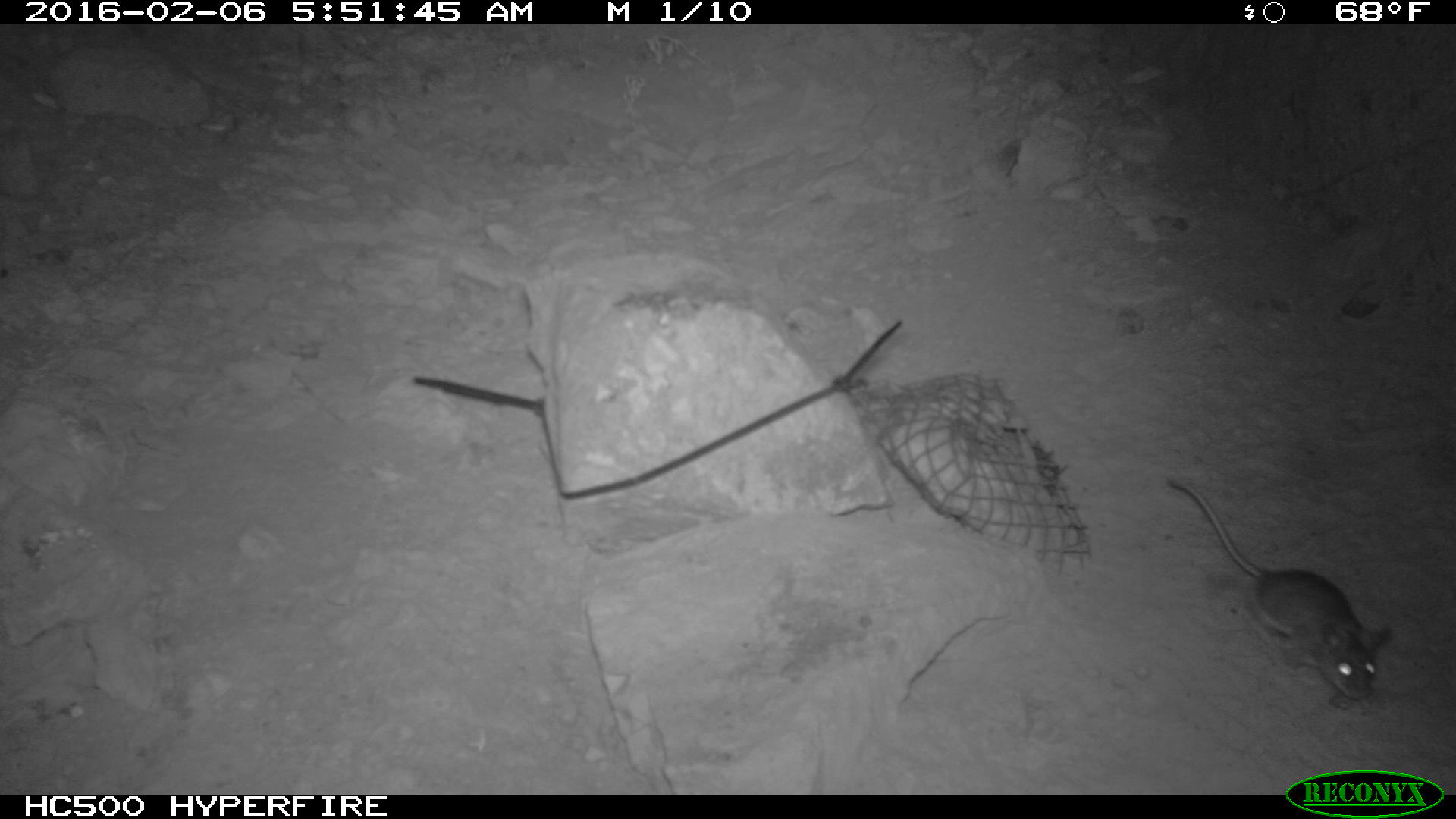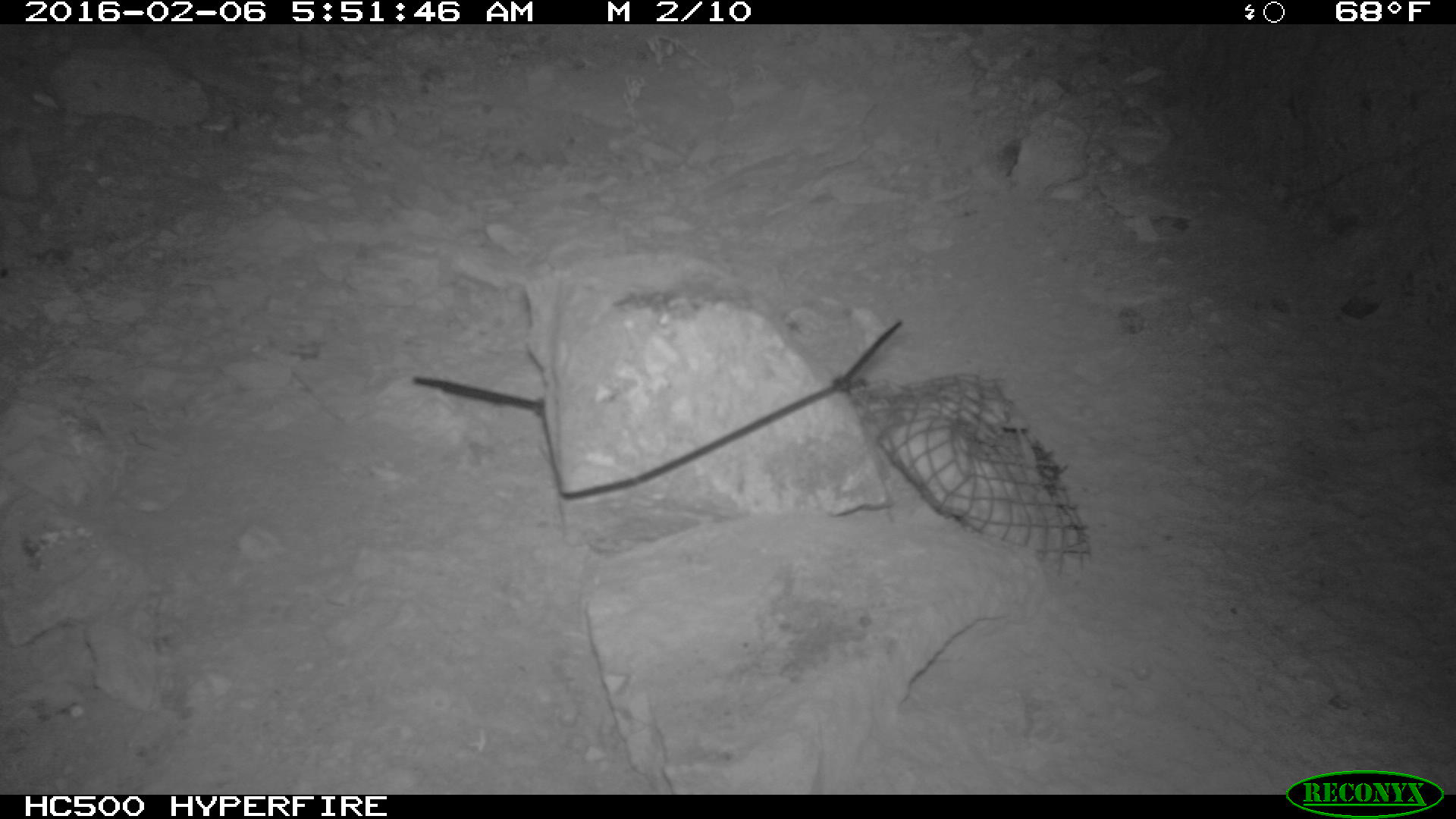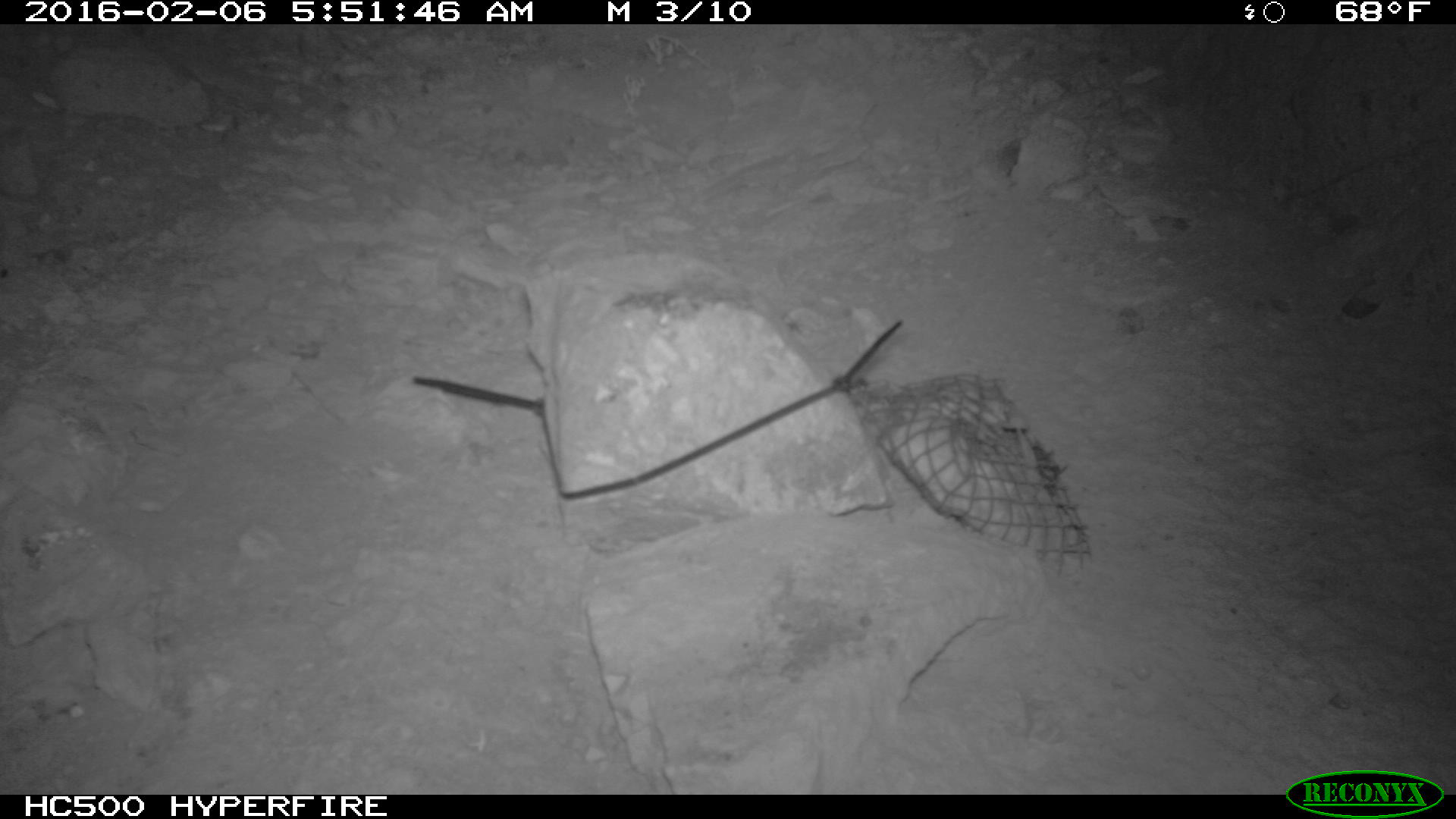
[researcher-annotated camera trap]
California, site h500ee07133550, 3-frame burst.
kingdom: Animalia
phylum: Chordata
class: Mammalia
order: Rodentia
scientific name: Rodentia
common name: rodent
Rodent (Rodentia).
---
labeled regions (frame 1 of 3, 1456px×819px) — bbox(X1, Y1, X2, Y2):
rodent: bbox(1165, 476, 1394, 707)